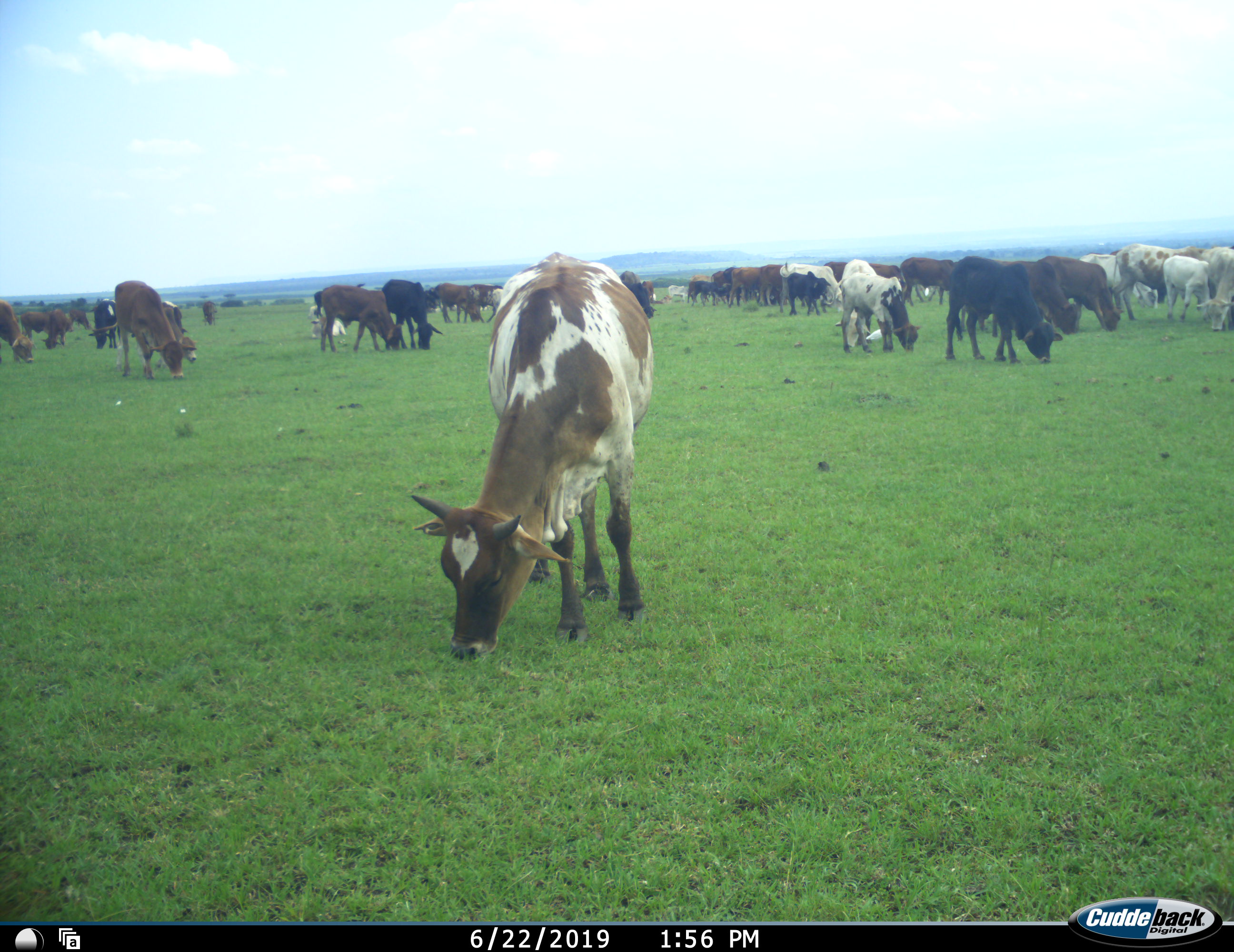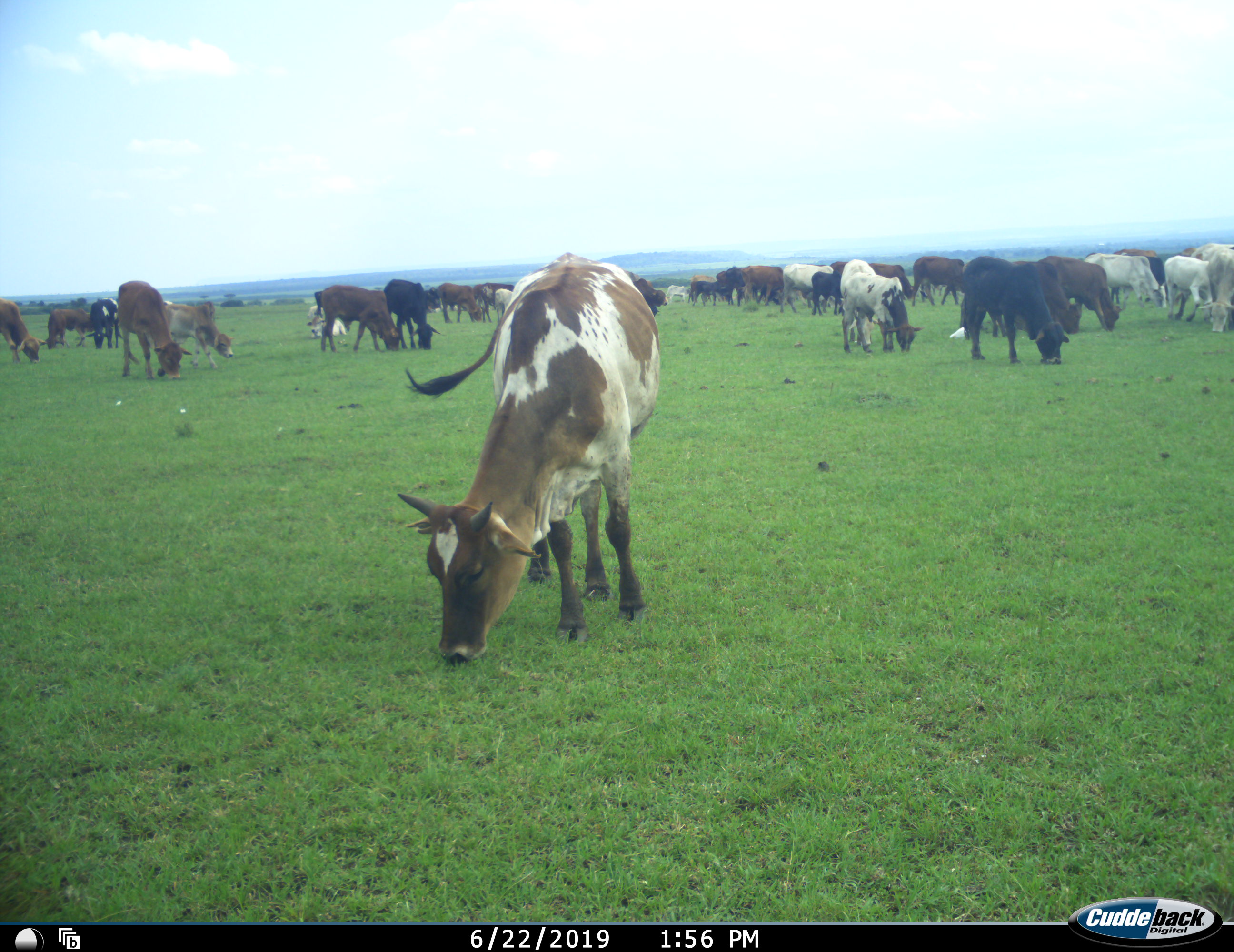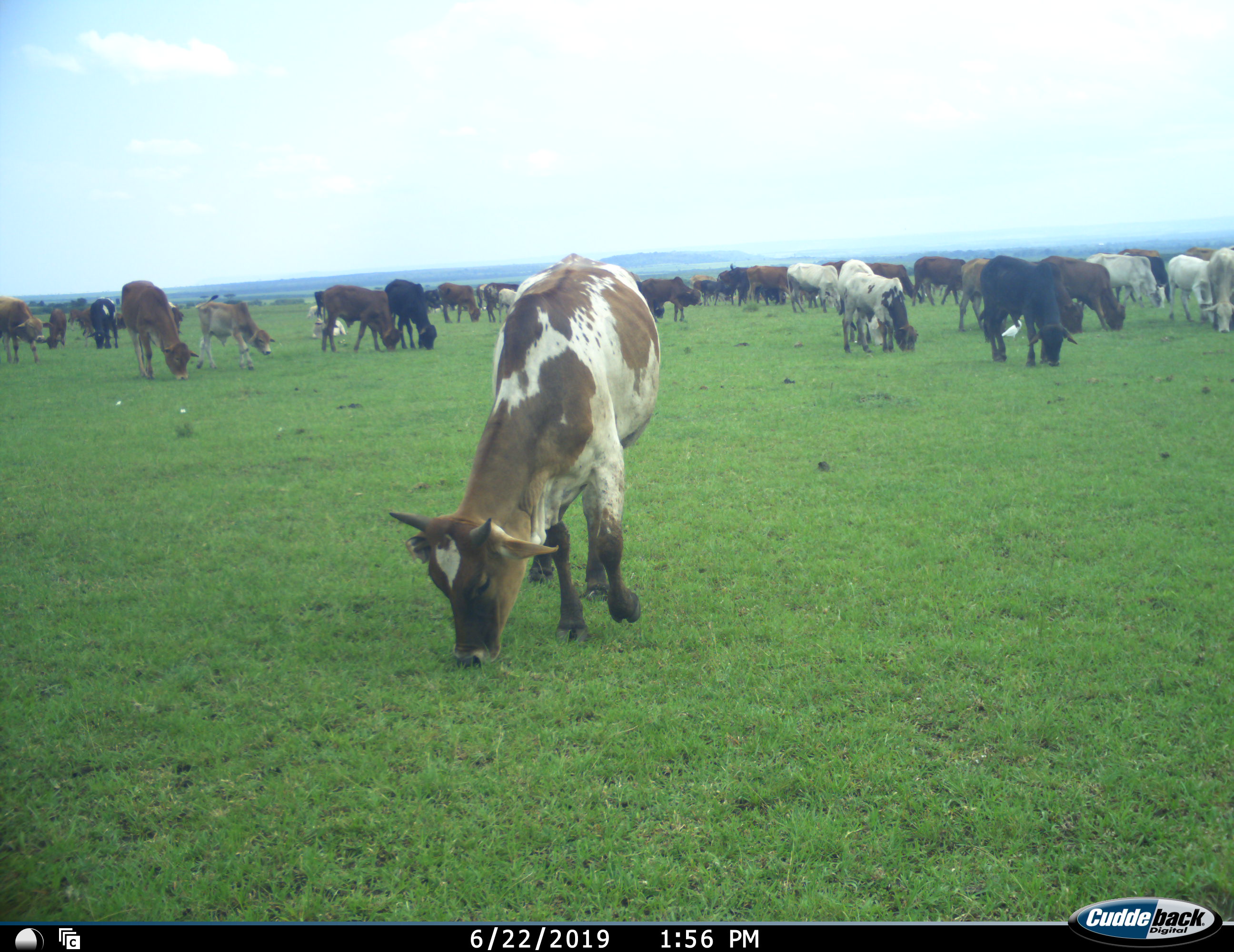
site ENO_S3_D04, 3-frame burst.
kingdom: Animalia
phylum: Chordata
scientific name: Vertebrata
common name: domestic animal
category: domesticanimal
Domesticanimal (domestic animal) (Vertebrata), count 11-50. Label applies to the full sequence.